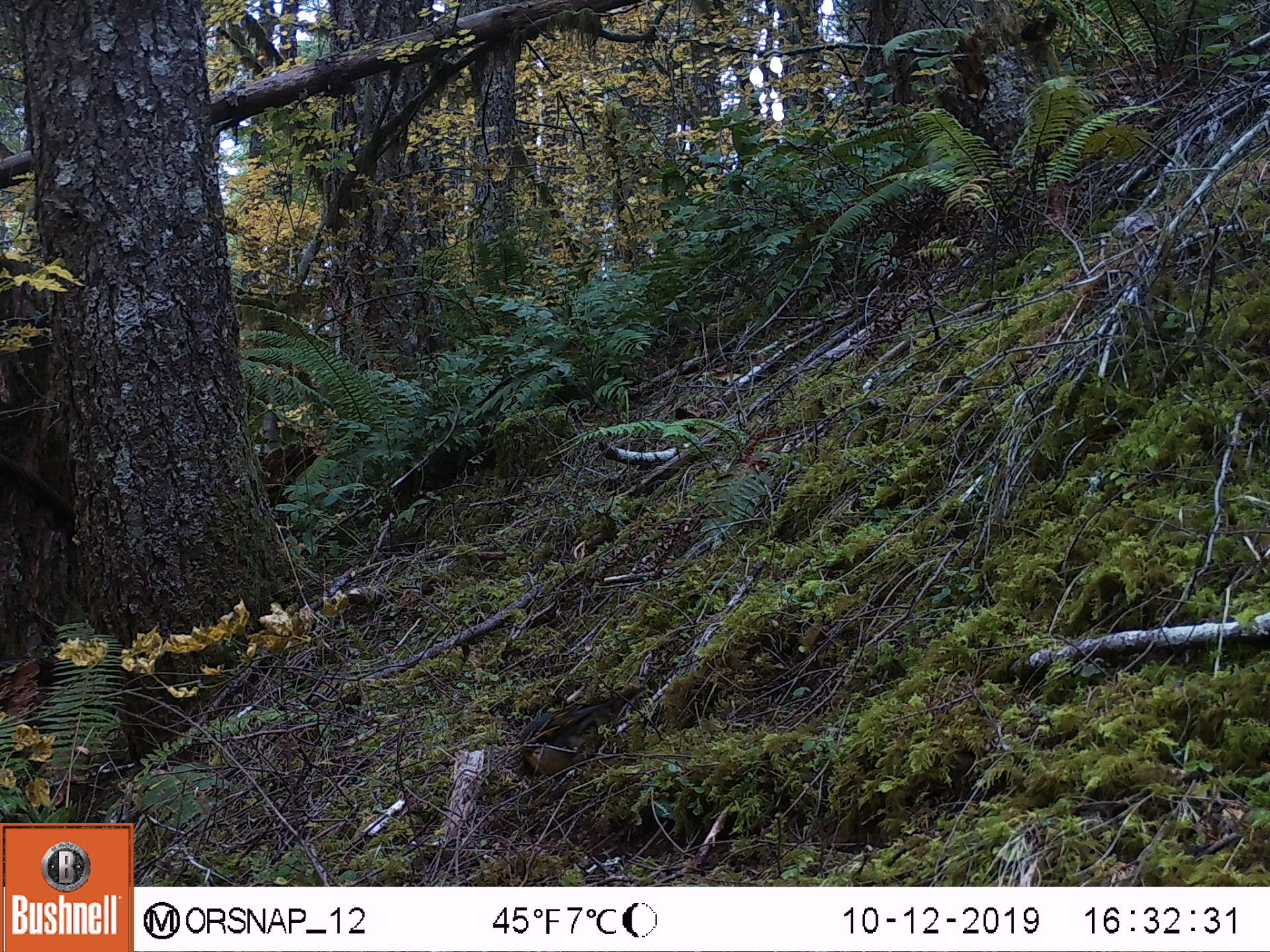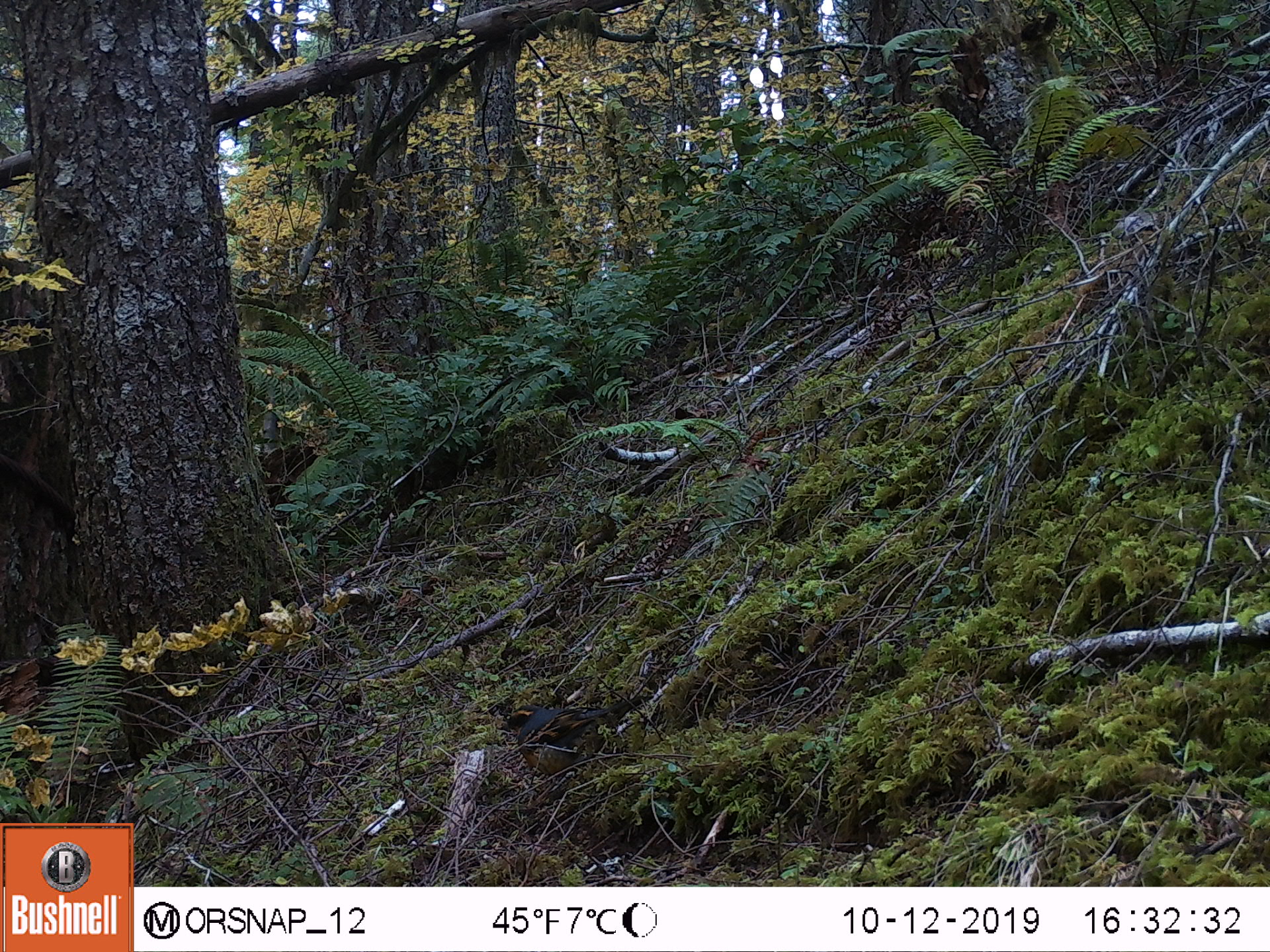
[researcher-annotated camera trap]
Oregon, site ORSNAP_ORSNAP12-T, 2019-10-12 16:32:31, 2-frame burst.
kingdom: Animalia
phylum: Chordata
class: Aves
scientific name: Aves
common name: bird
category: other bird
Other bird (bird) (Aves).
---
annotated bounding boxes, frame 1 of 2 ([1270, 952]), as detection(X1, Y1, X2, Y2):
other bird: detection(489, 693, 645, 811)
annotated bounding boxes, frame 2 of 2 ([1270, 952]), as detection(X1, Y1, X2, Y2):
other bird: detection(465, 681, 658, 811)